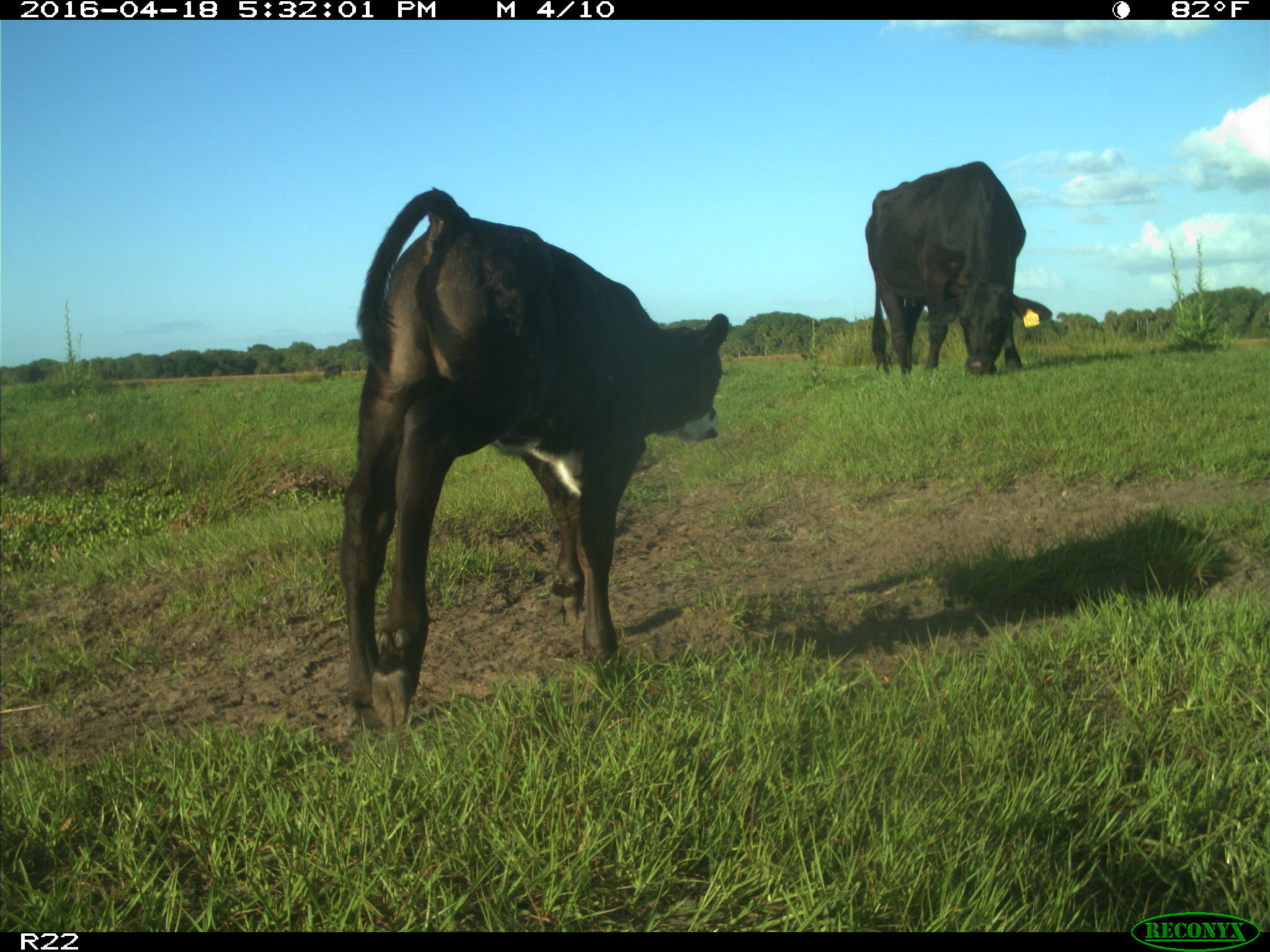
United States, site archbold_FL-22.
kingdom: Animalia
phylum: Chordata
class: Mammalia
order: Artiodactyla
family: Bovidae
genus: Bos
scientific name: Bos taurus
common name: domestic cow